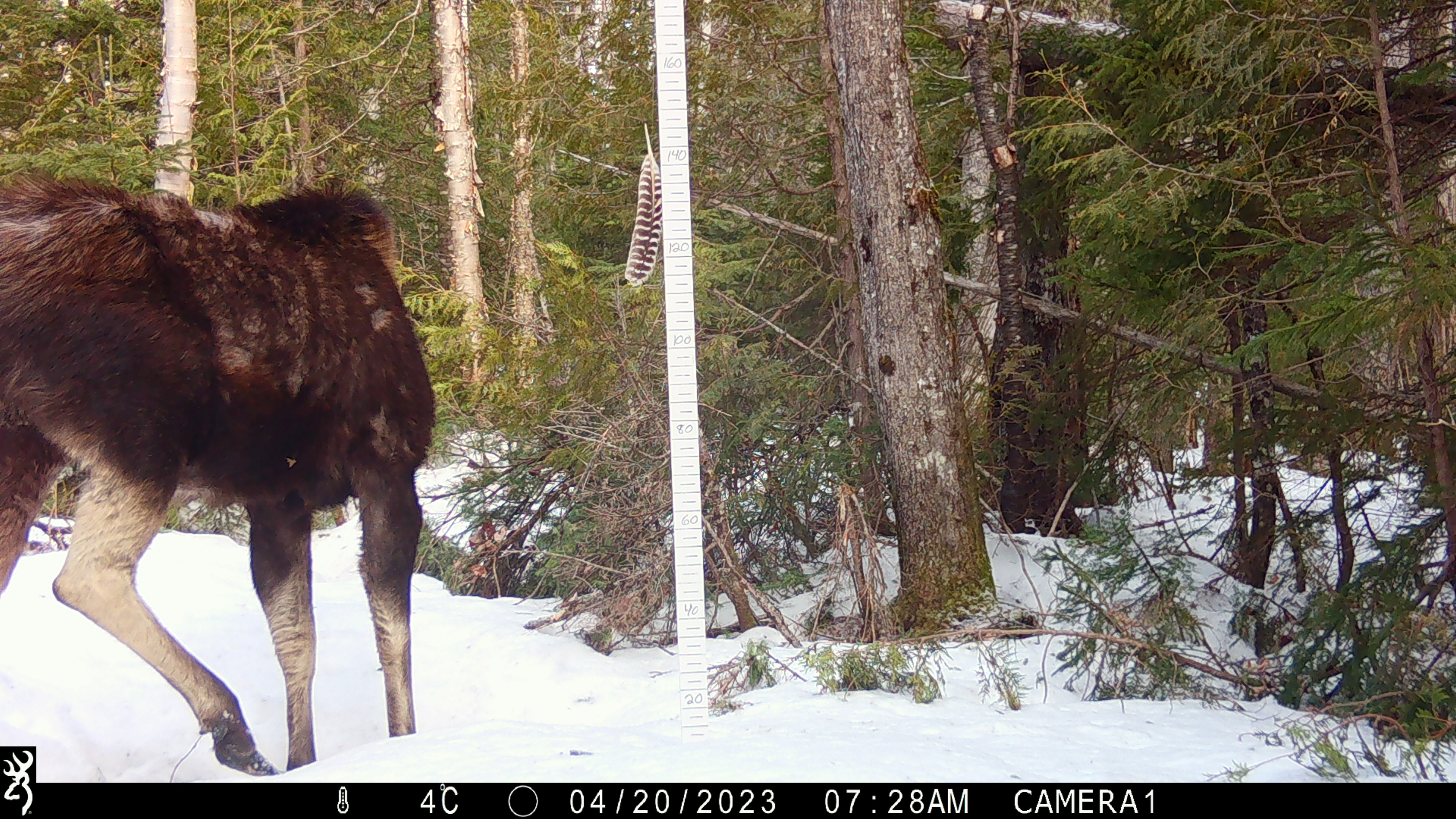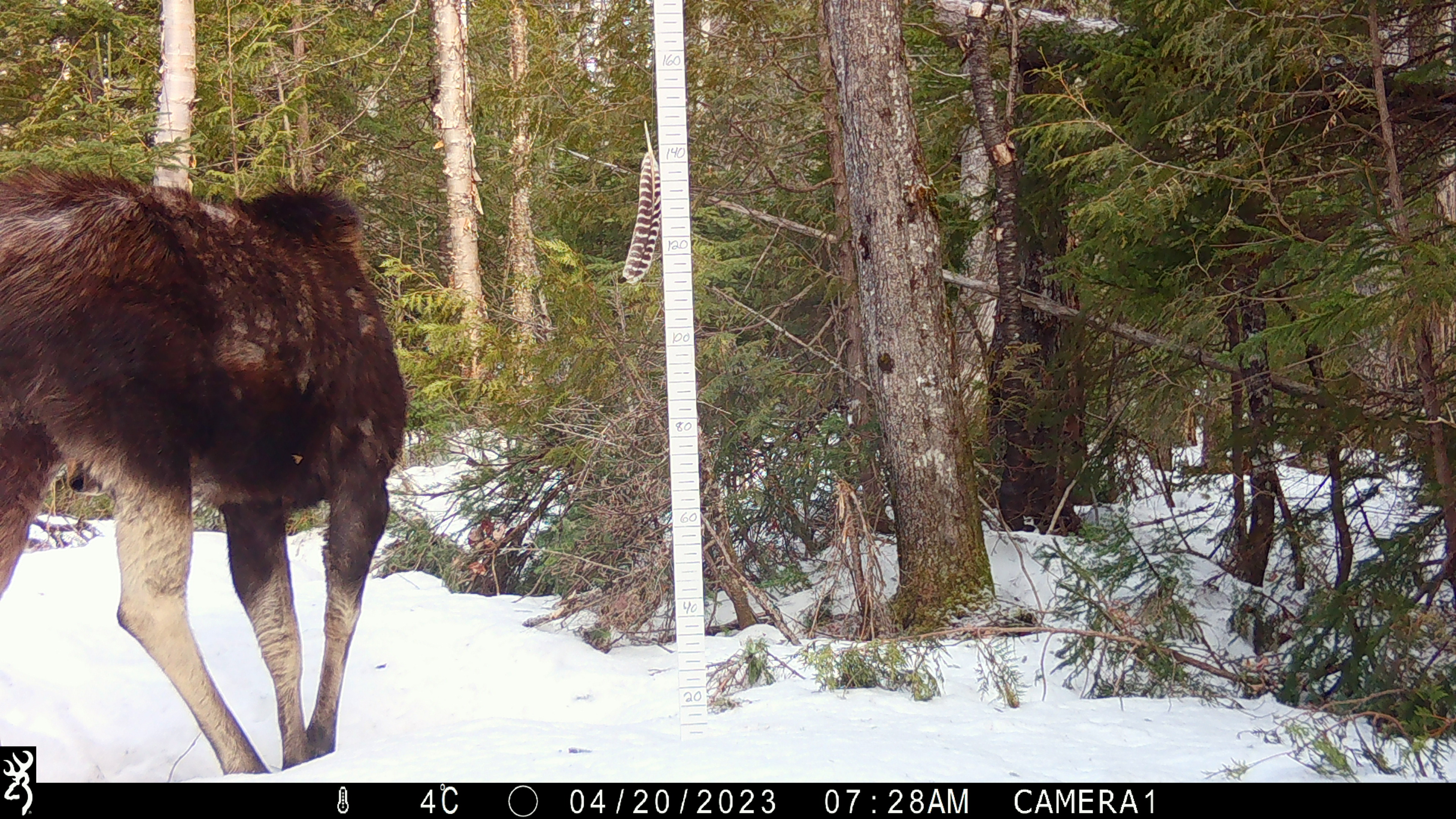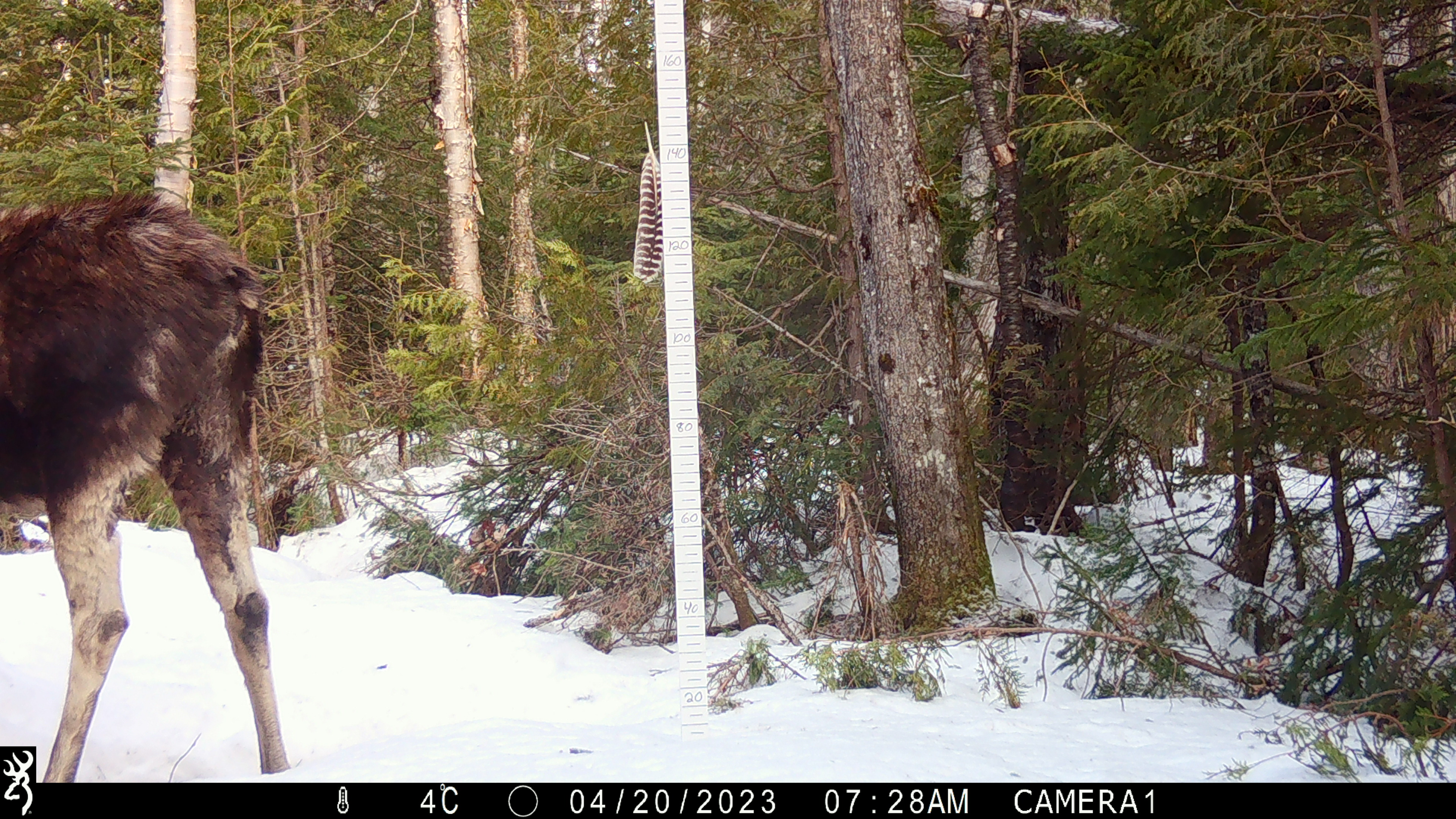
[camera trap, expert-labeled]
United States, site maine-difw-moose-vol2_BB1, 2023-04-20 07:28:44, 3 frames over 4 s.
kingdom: Animalia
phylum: Chordata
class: Mammalia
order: Artiodactyla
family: Cervidae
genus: Alces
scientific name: Alces alces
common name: moose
Moose (Alces alces).